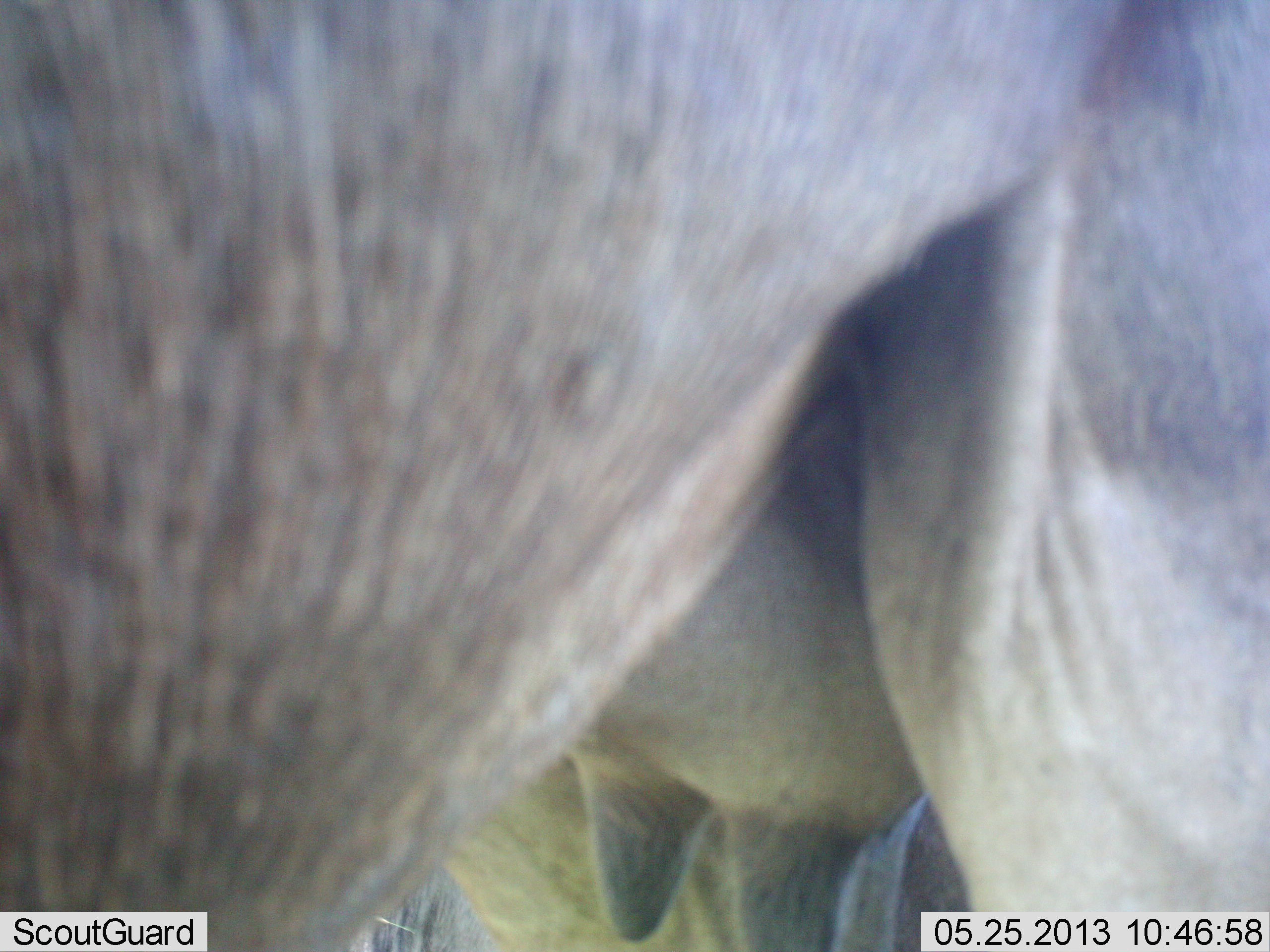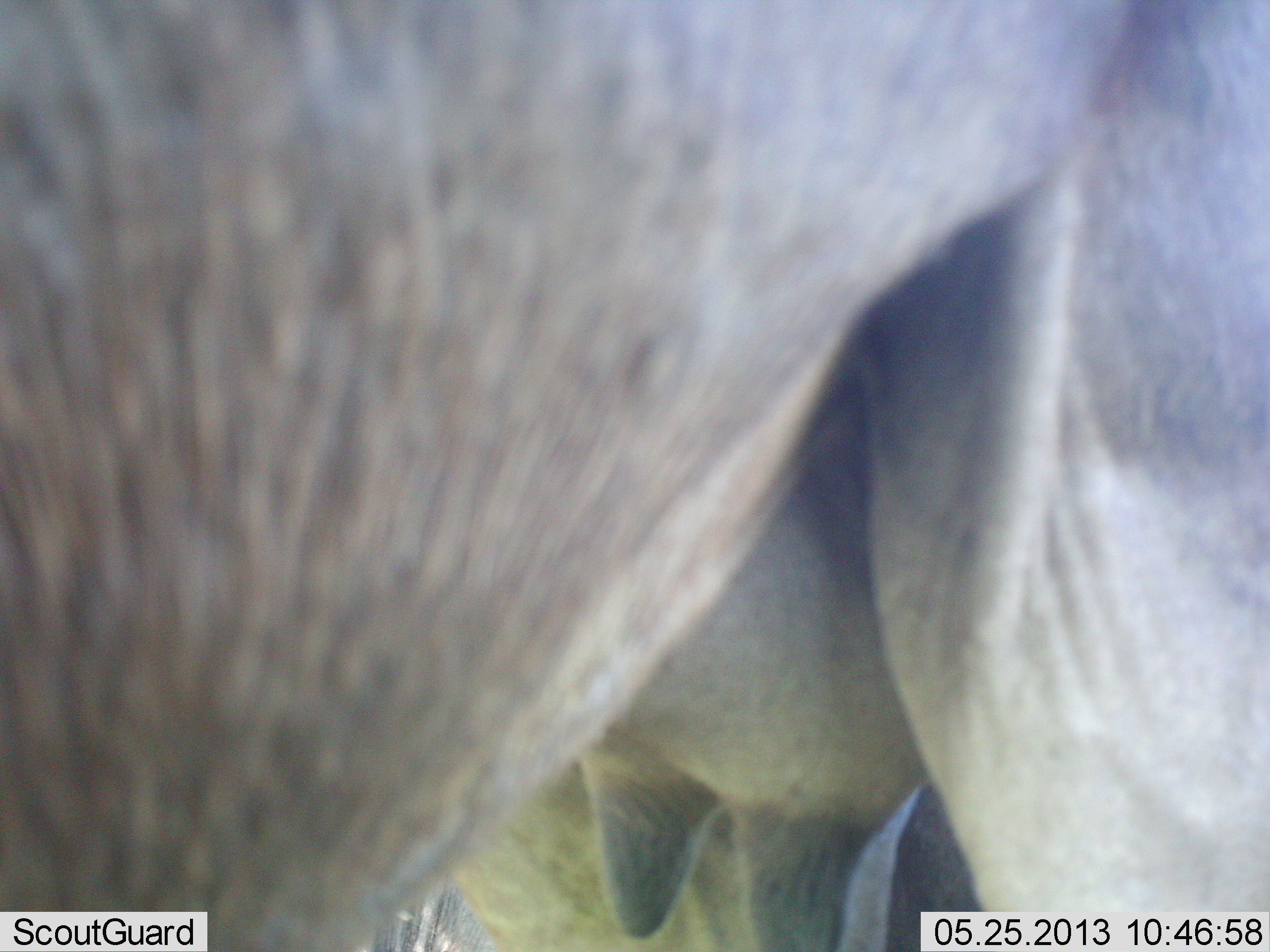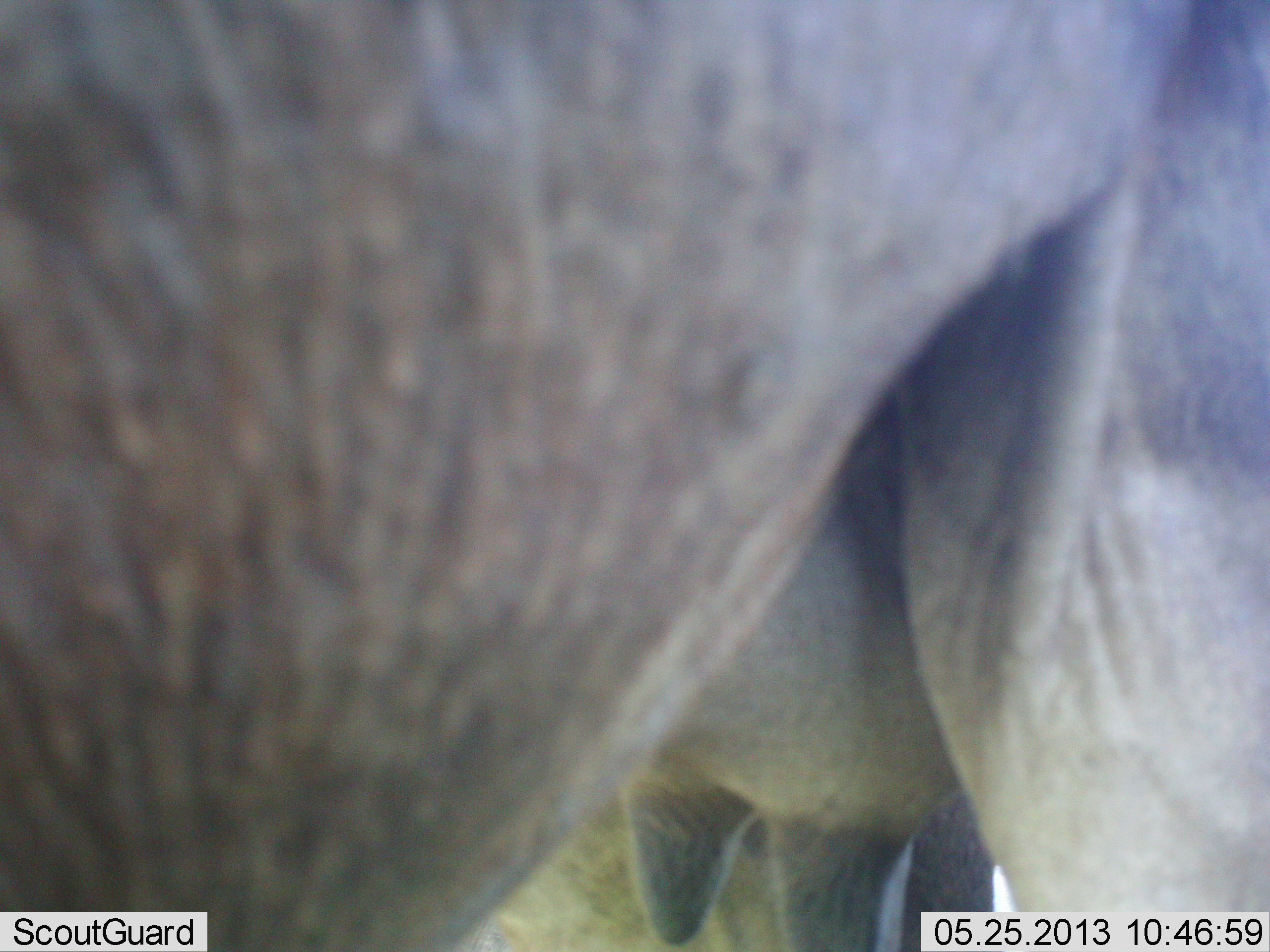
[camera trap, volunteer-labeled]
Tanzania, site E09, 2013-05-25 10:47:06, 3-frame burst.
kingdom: Animalia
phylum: Chordata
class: Mammalia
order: Artiodactyla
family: Bovidae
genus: Connochaetes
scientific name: Connochaetes taurinus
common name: blue wildebeest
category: wildebeest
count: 1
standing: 100%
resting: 0%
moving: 0%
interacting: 0%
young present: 25%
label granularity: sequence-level